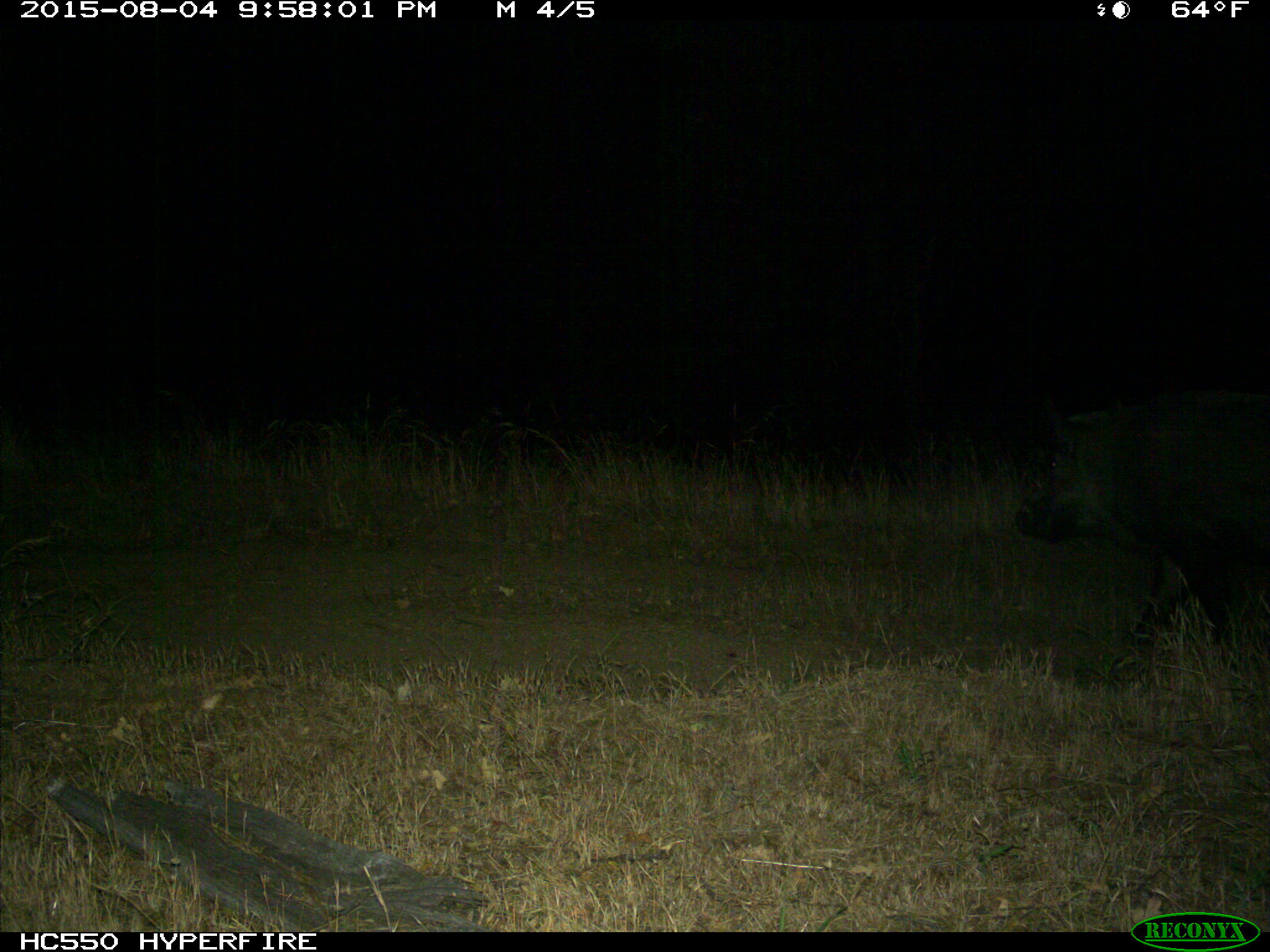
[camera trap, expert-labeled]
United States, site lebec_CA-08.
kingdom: Animalia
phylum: Chordata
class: Mammalia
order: Artiodactyla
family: Suidae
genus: Sus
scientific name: Sus scrofa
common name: wild boar